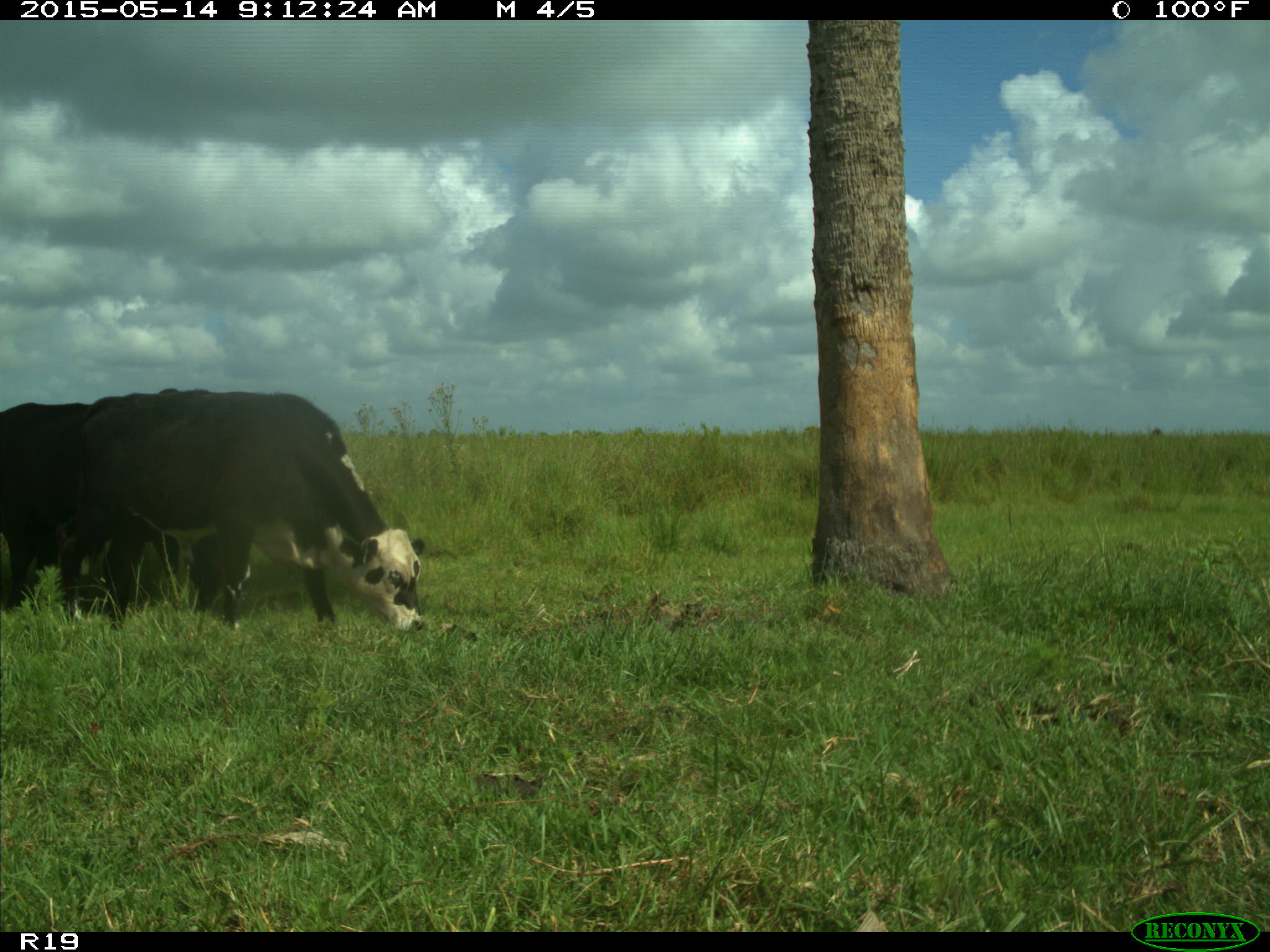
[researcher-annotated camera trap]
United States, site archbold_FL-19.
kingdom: Animalia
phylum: Chordata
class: Mammalia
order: Artiodactyla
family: Bovidae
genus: Bos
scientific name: Bos taurus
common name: domestic cow